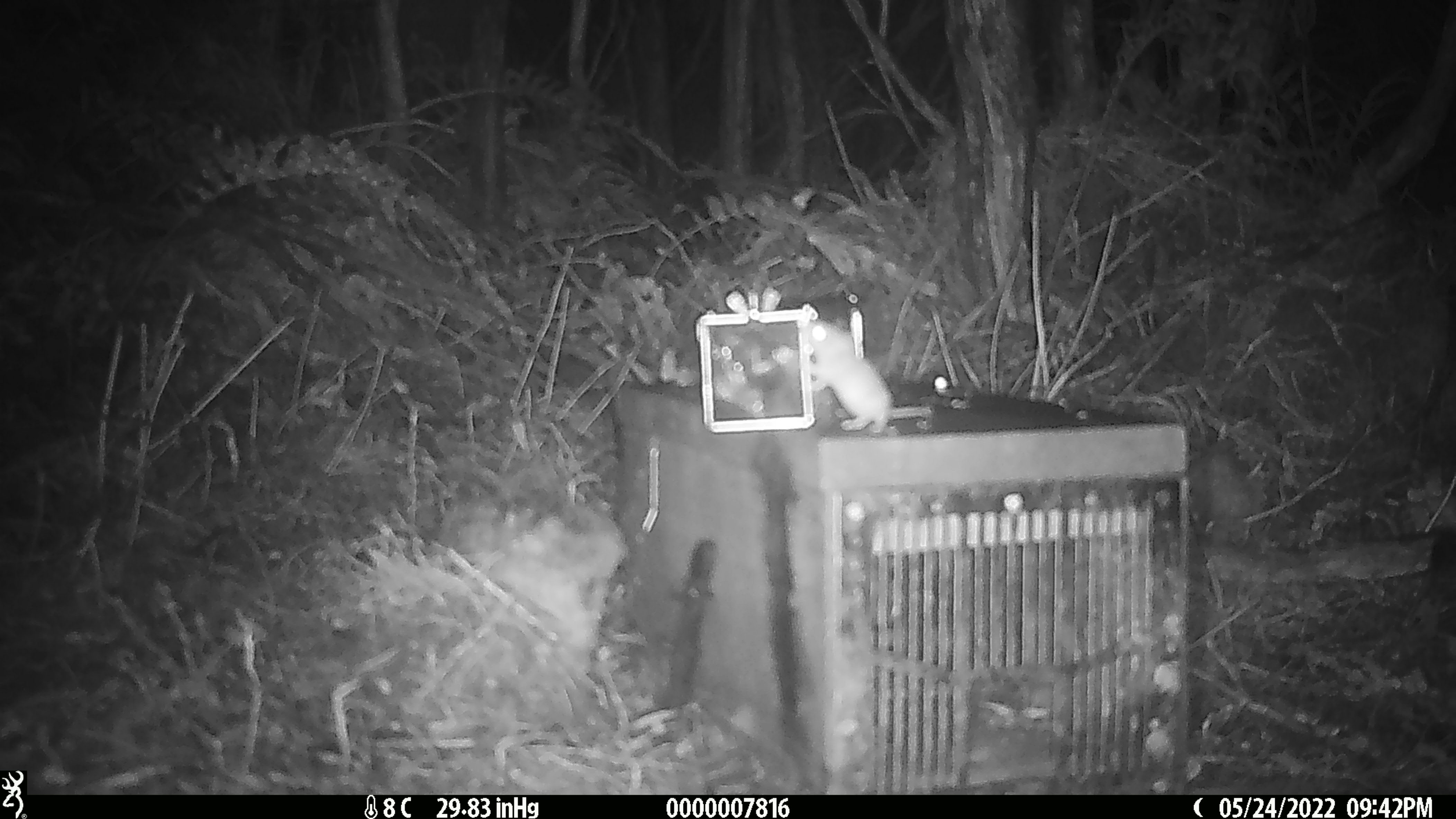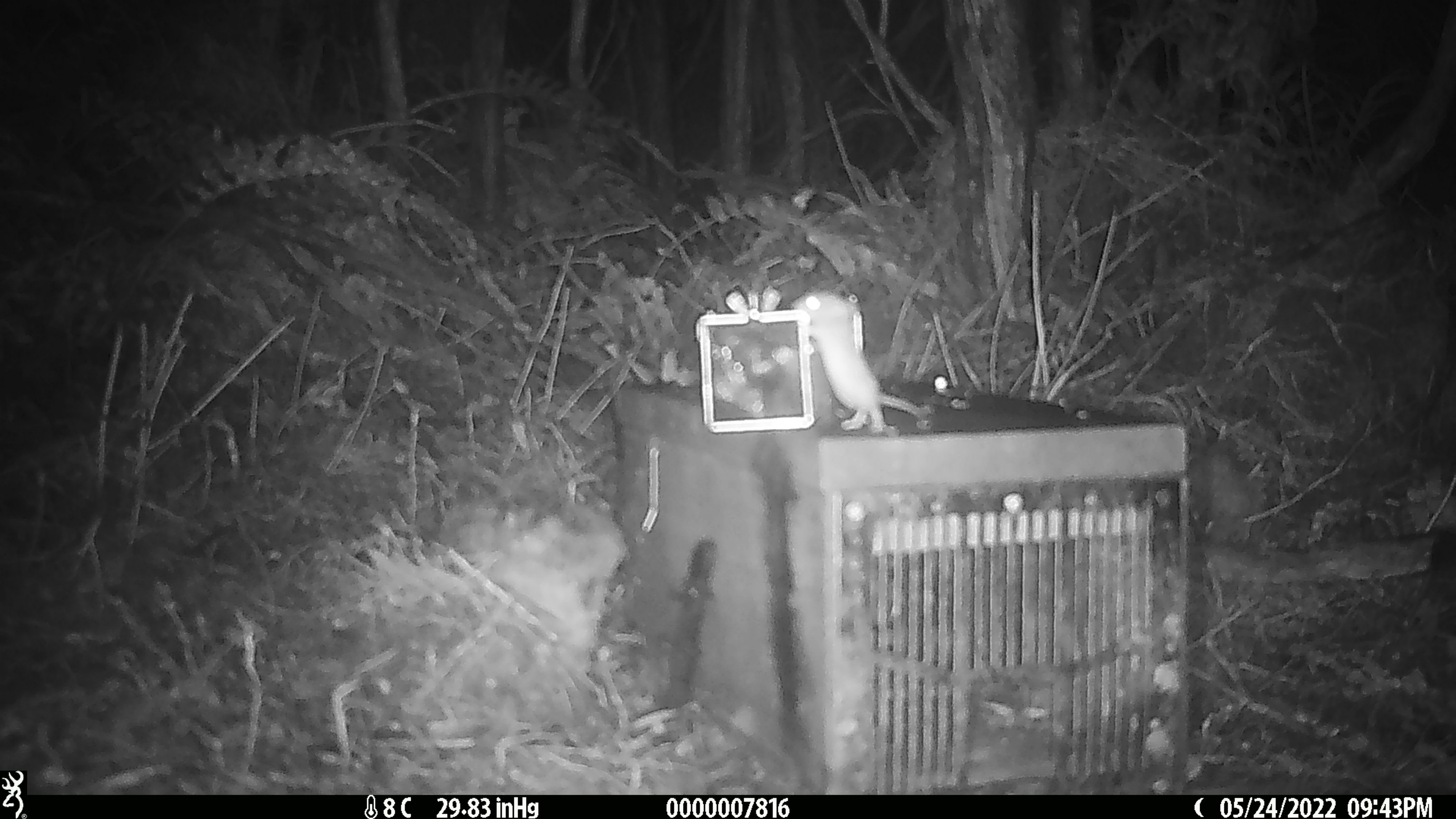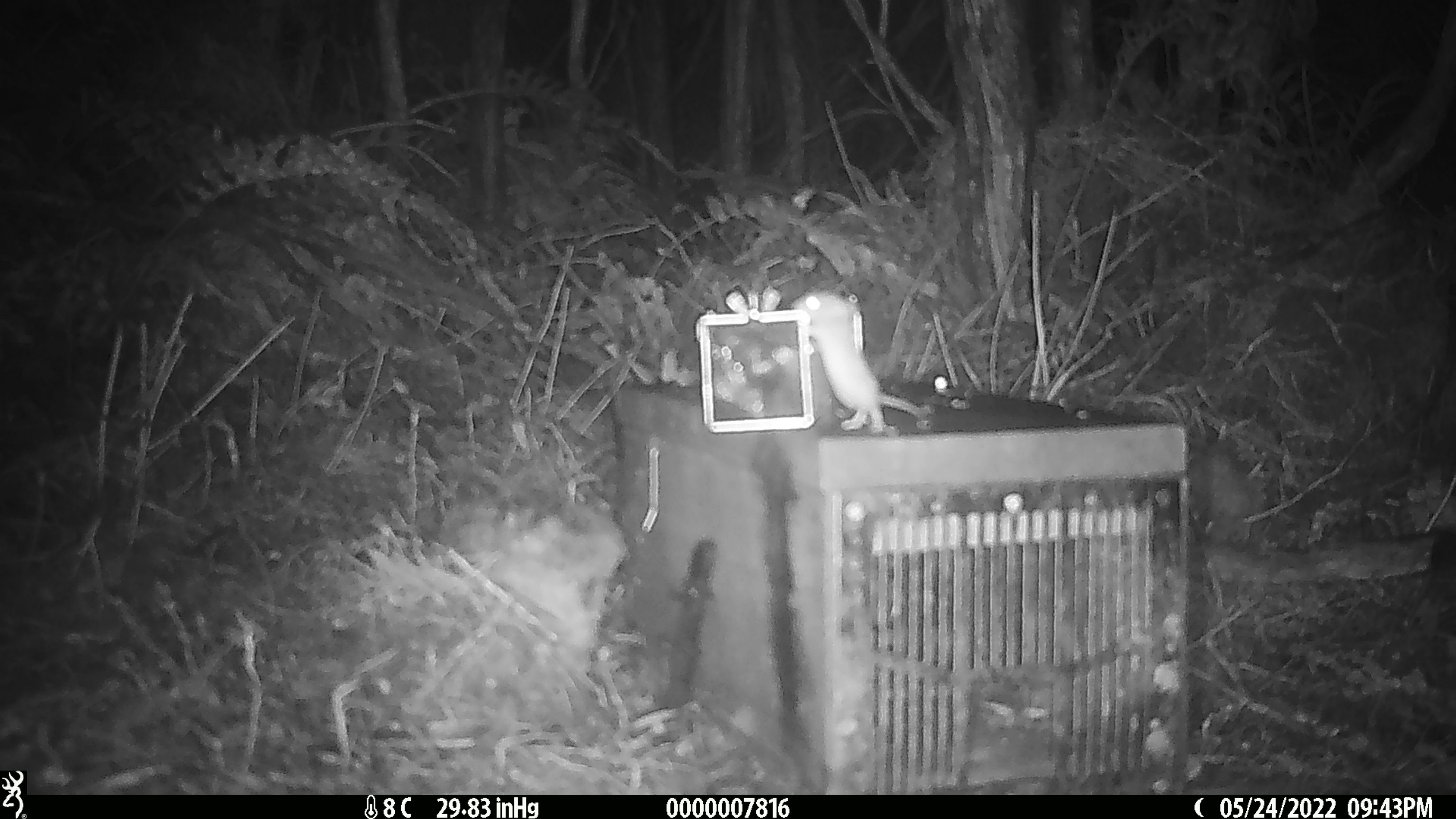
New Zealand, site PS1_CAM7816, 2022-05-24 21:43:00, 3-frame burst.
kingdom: Animalia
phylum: Chordata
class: Mammalia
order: Rodentia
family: Muridae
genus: Mus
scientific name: Mus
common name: mouse